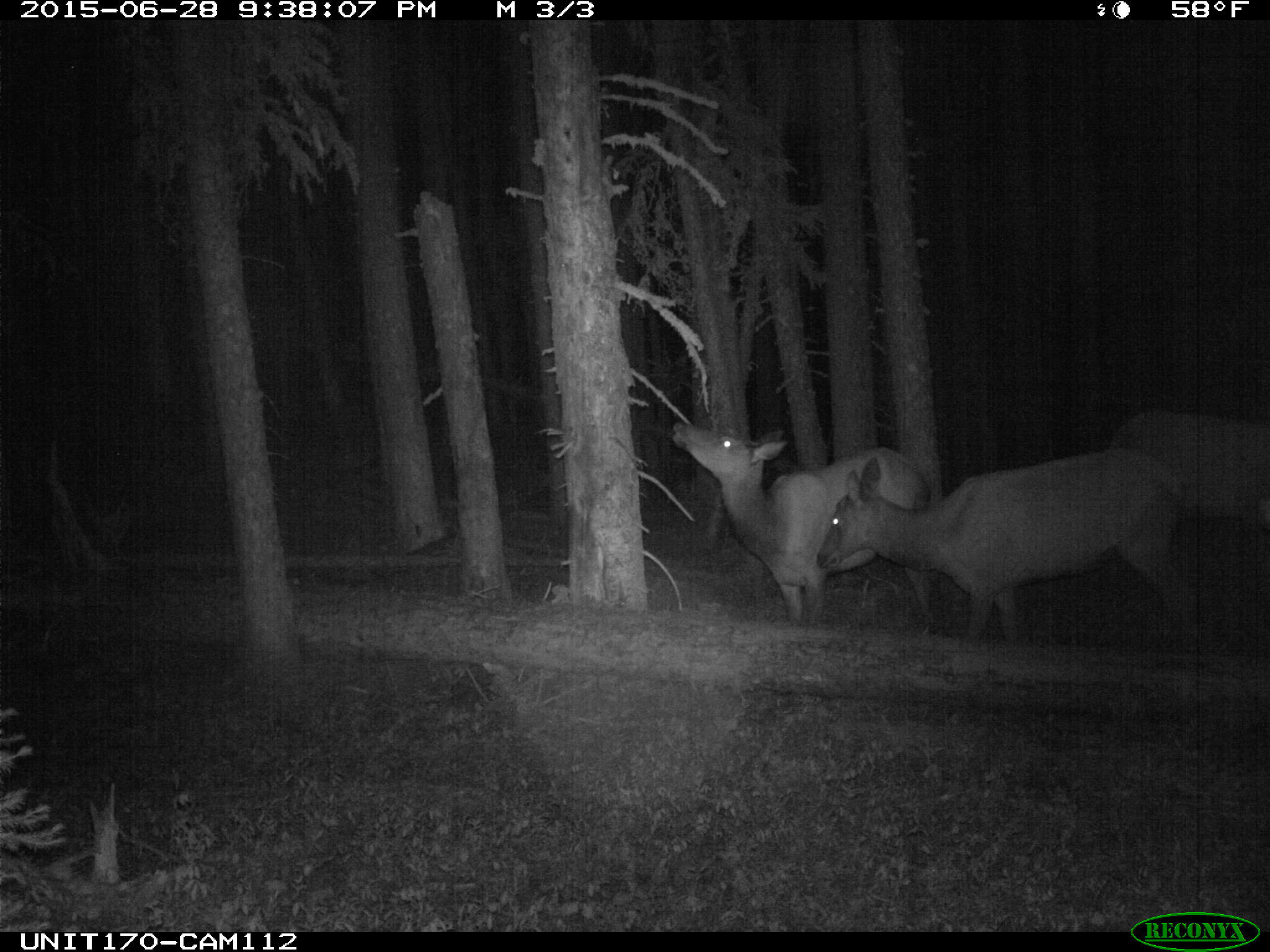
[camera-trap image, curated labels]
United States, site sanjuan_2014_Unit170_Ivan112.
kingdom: Animalia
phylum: Chordata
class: Mammalia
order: Artiodactyla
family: Cervidae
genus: Cervus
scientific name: Cervus elaphus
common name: red deer